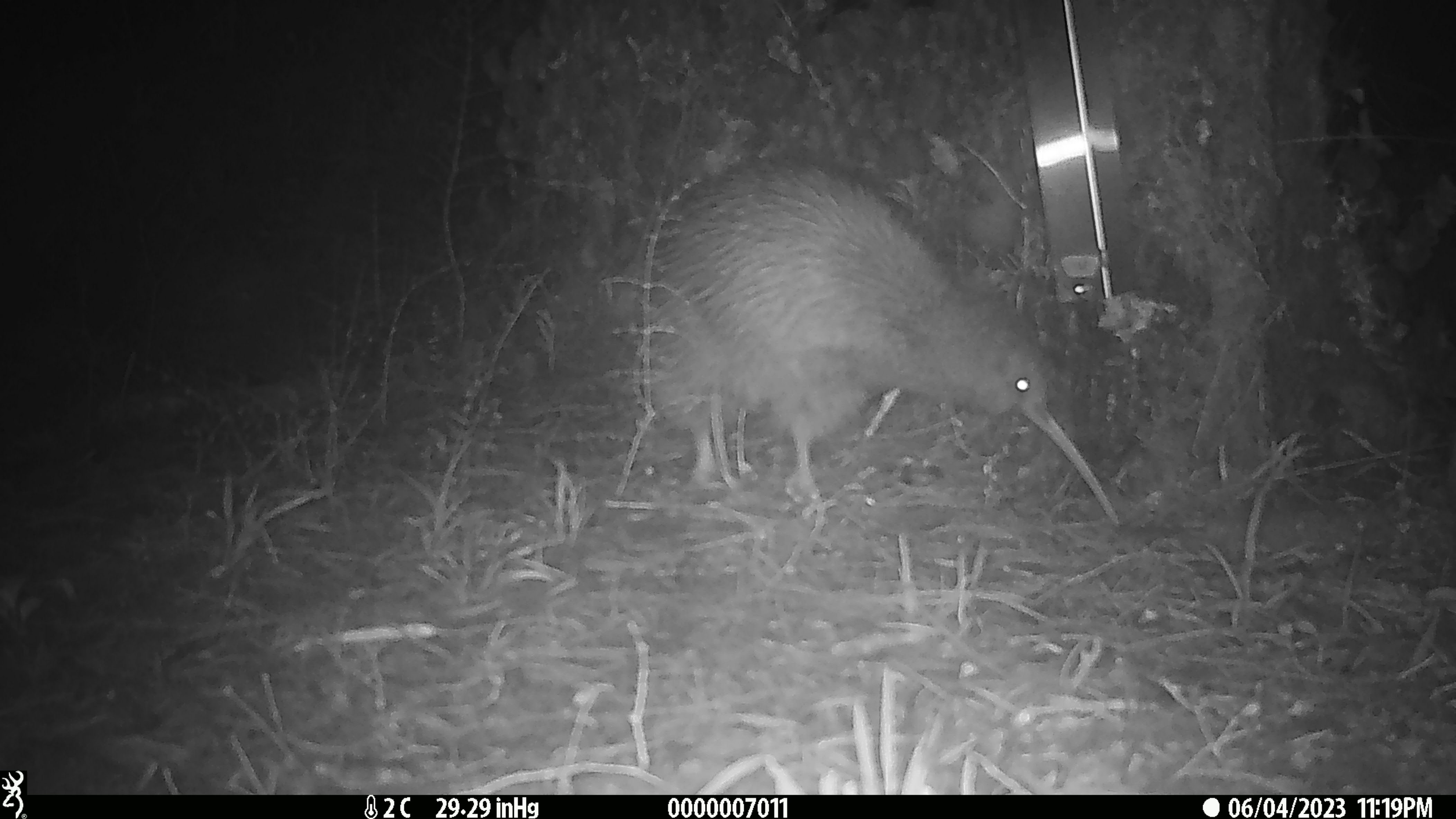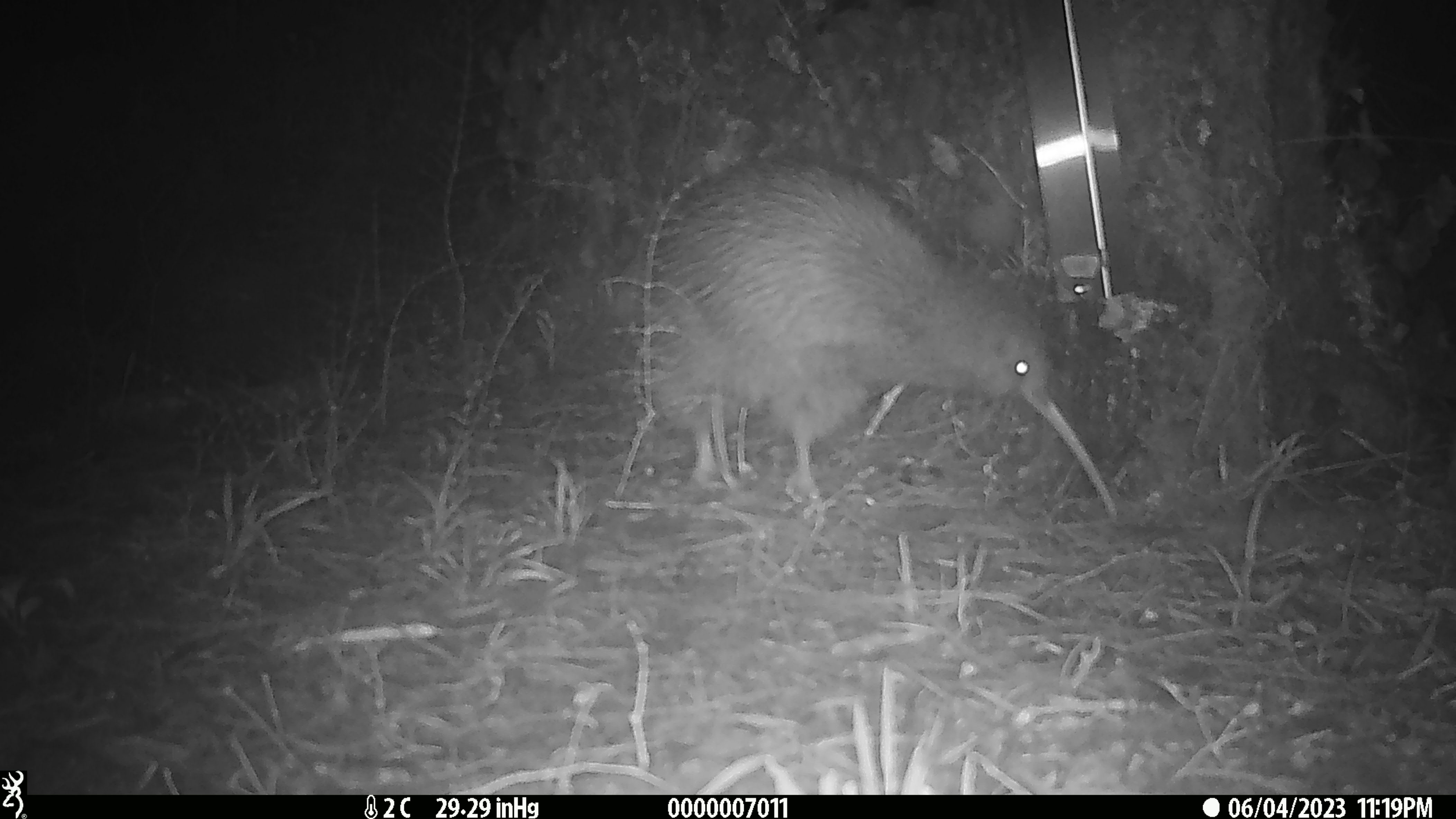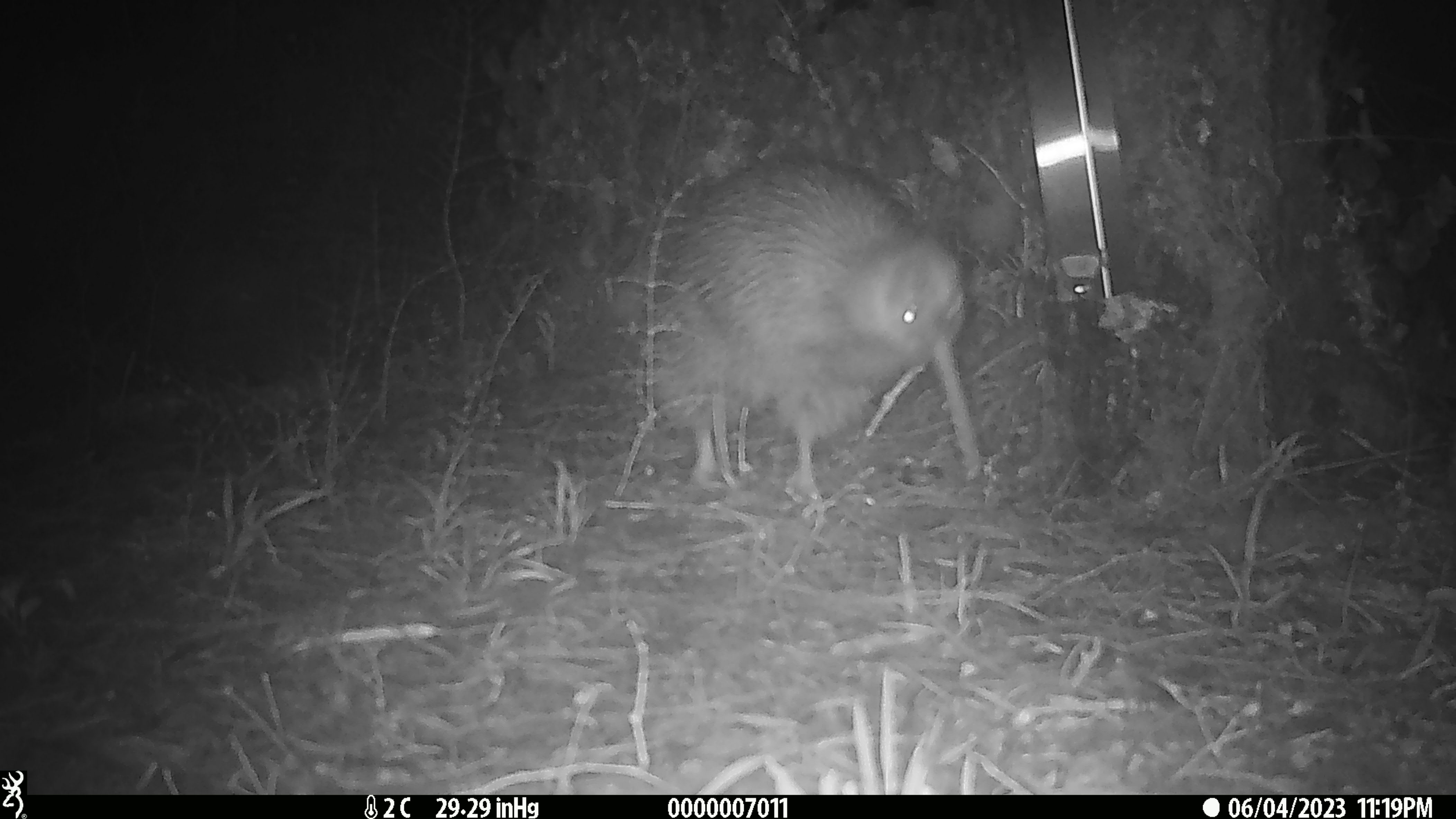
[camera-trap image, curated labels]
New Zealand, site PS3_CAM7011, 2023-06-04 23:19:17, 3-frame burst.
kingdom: Animalia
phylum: Chordata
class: Aves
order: Apterygiformes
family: Apterygidae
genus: Apteryx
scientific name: Apteryx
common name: kiwi